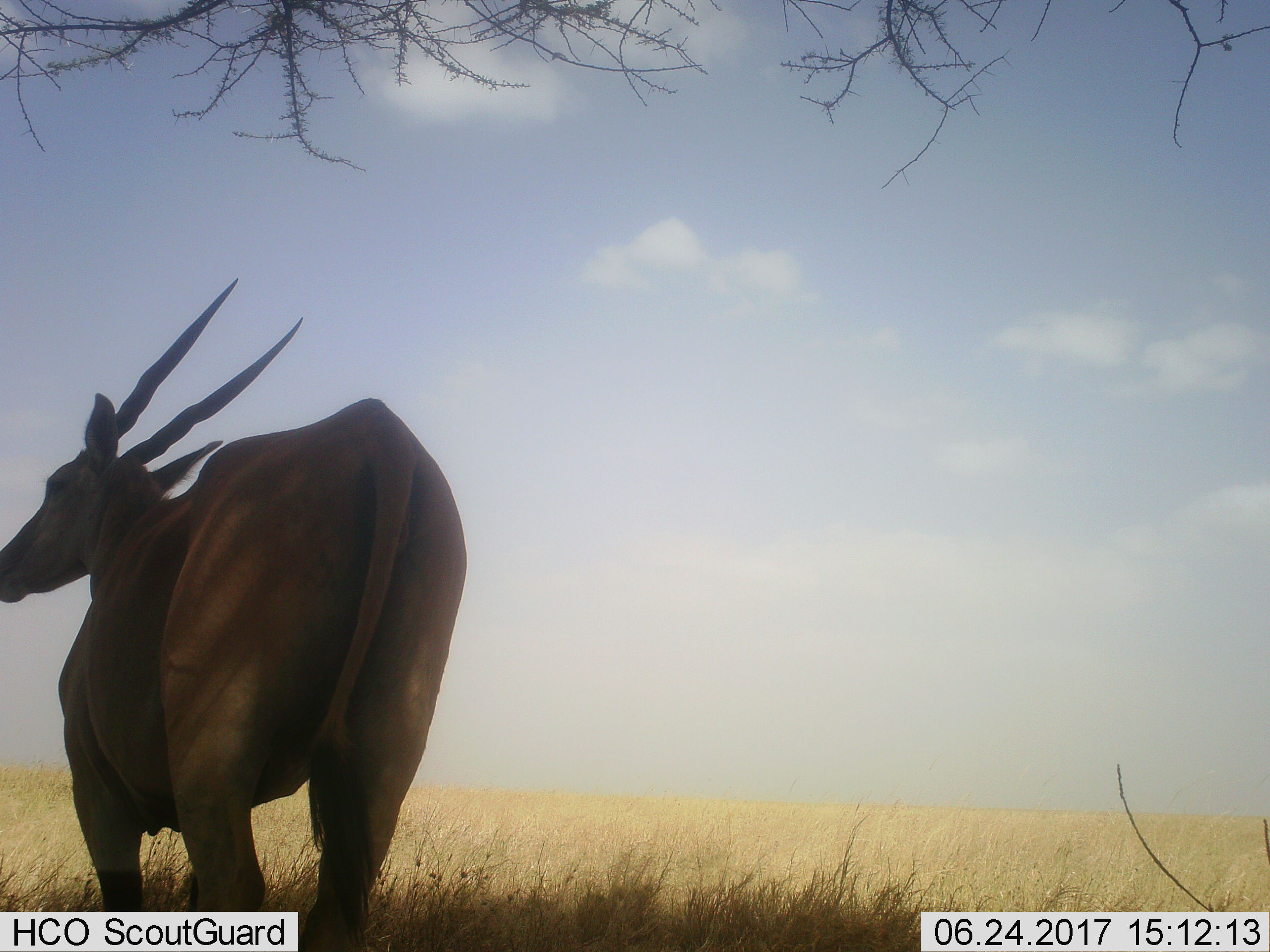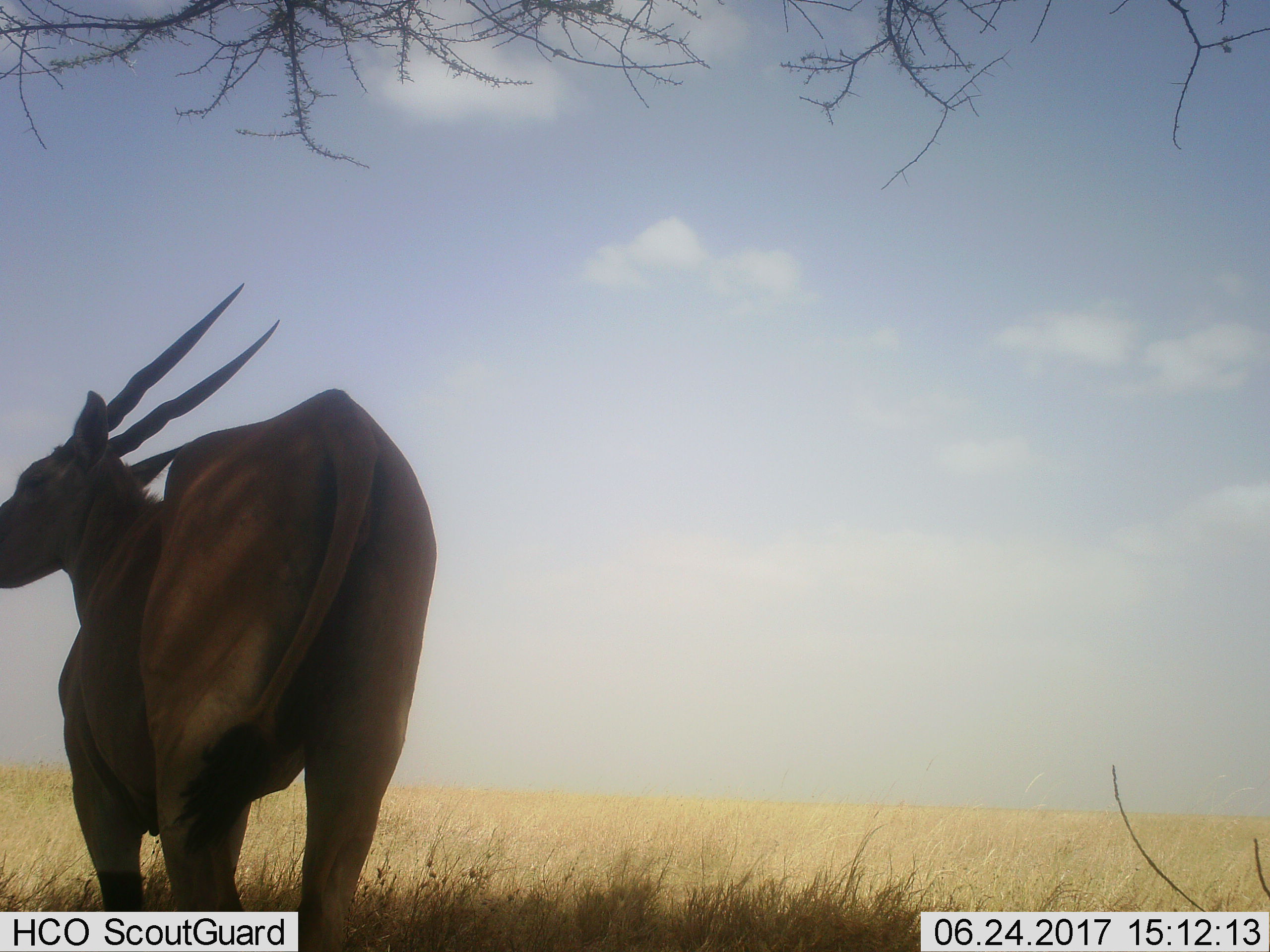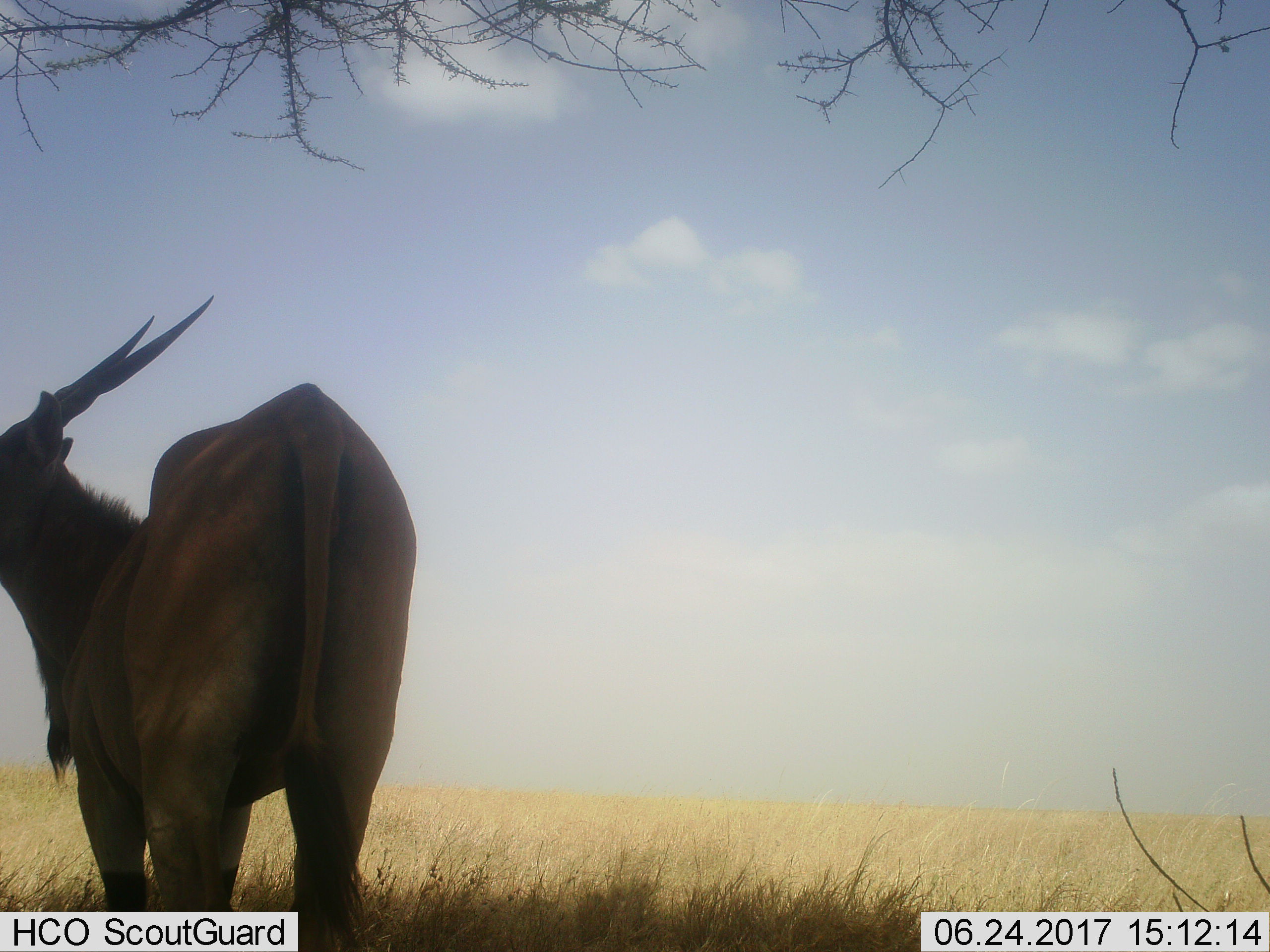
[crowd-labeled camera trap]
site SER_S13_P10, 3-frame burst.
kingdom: Animalia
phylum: Chordata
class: Mammalia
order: Artiodactyla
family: Bovidae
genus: Tragelaphus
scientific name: Tragelaphus oryx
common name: eland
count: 1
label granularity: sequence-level